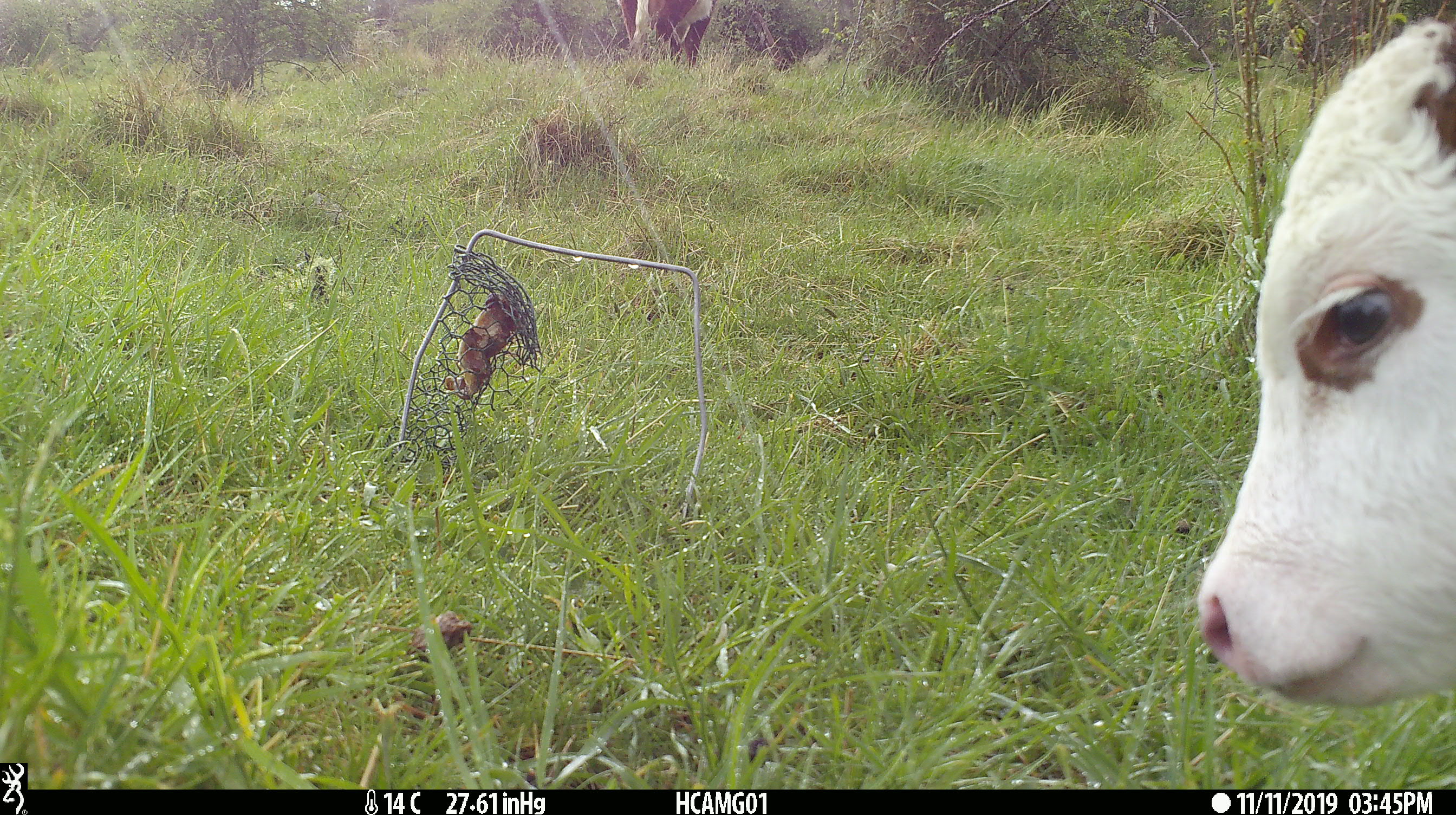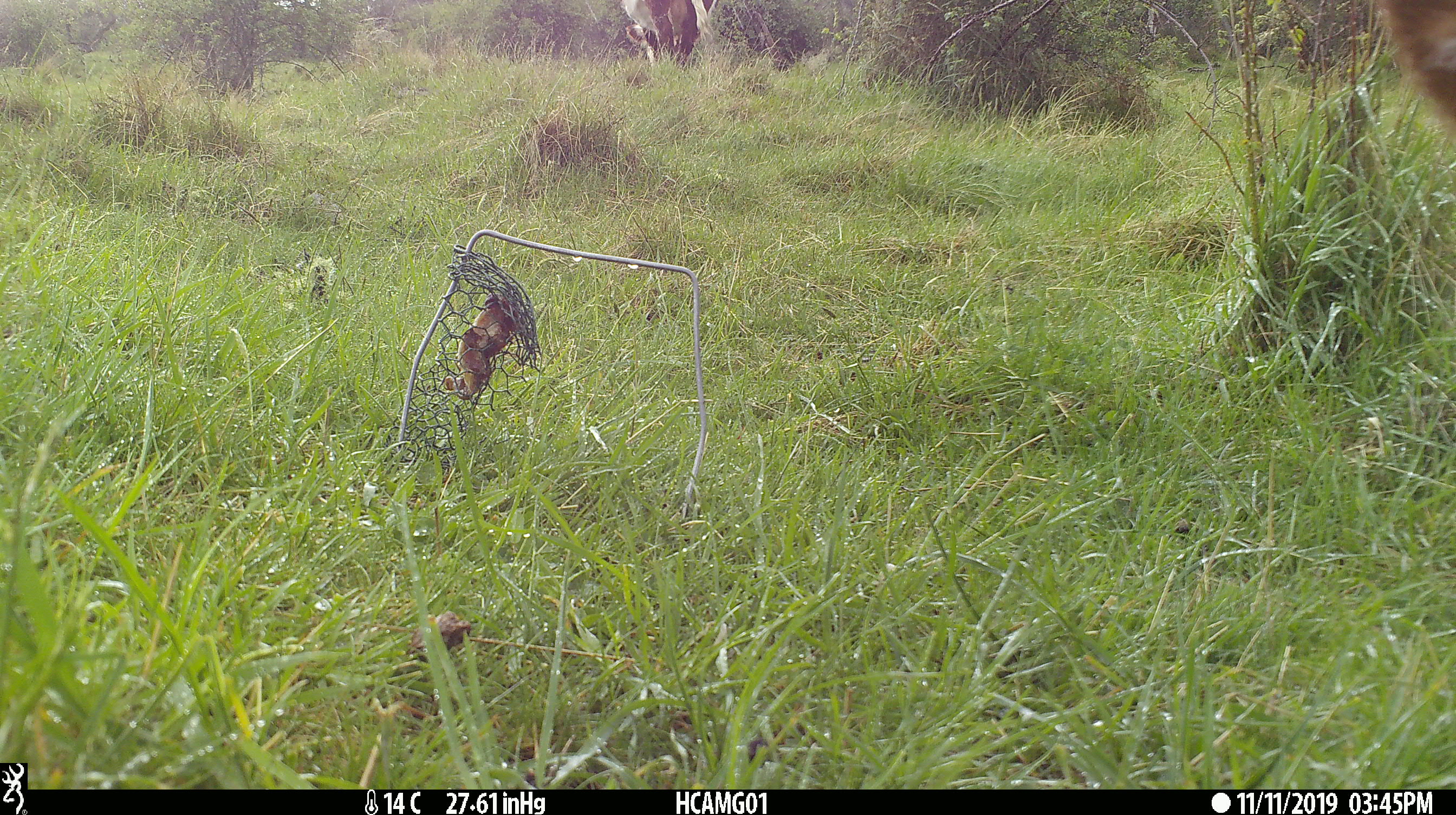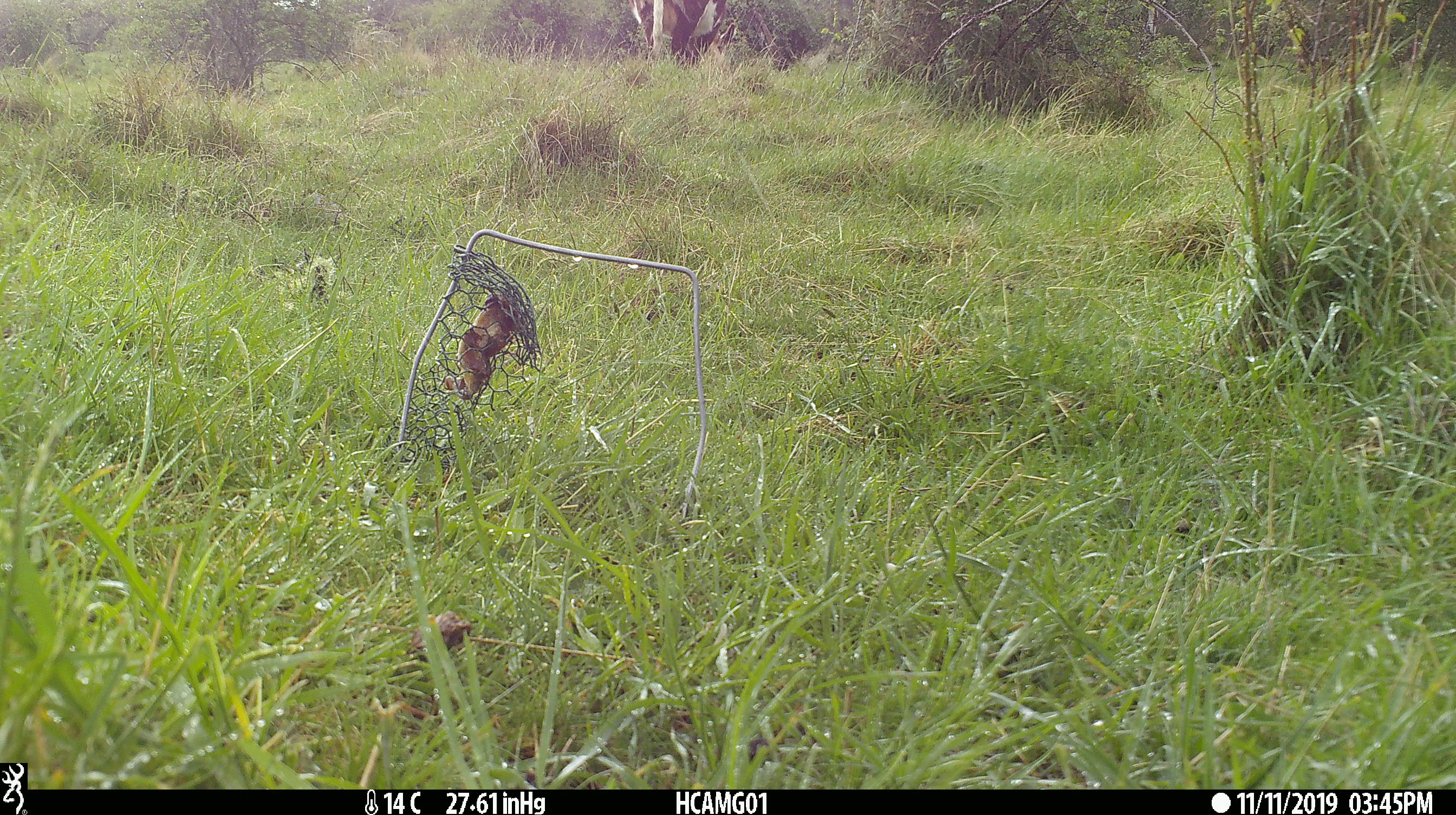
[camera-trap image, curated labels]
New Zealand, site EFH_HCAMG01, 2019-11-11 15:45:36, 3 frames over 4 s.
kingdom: Animalia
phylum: Chordata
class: Mammalia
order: Artiodactyla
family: Bovidae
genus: Bos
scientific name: Bos taurus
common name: domestic cow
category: cow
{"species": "cow (domestic cow) (Bos taurus)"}